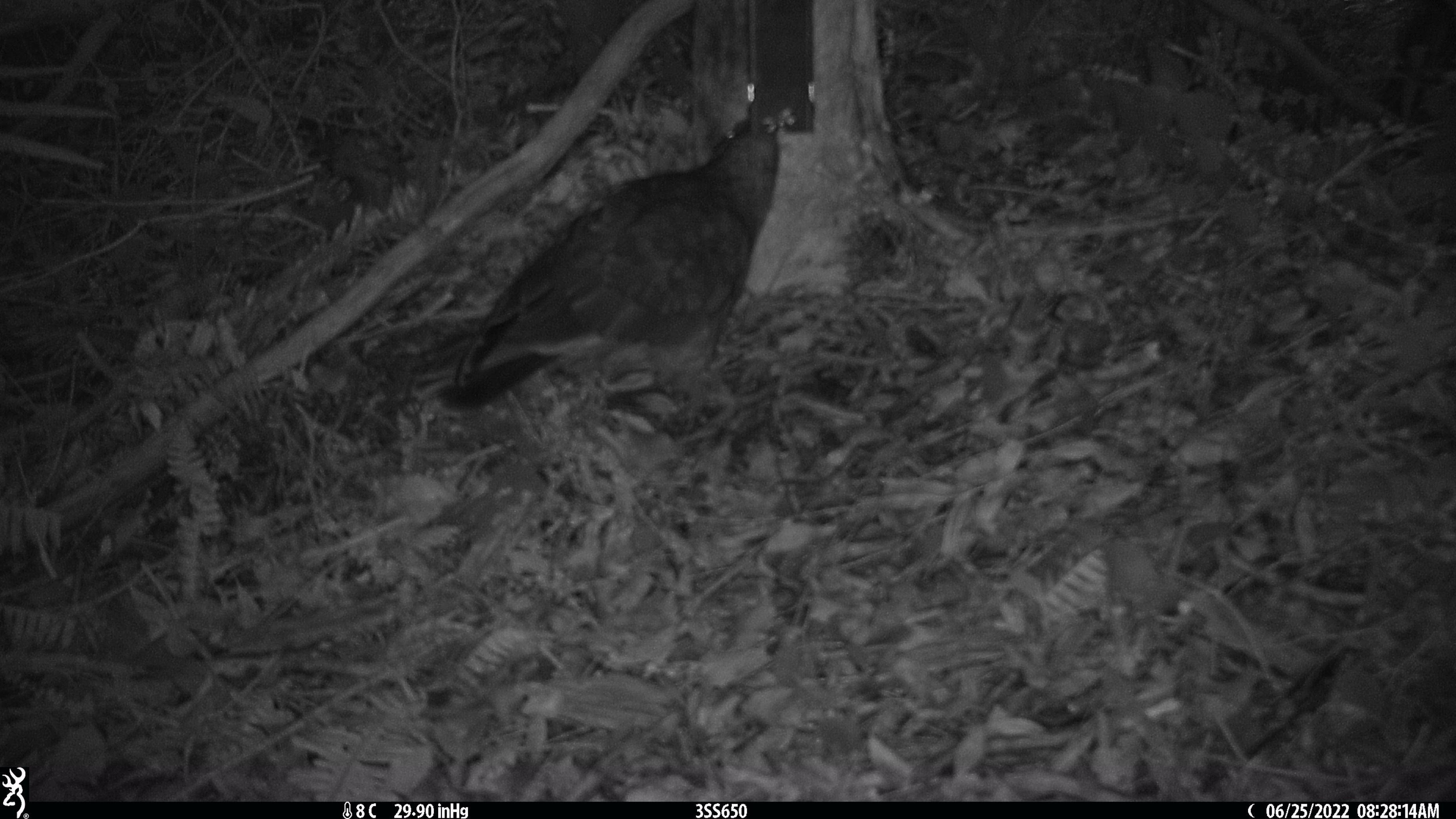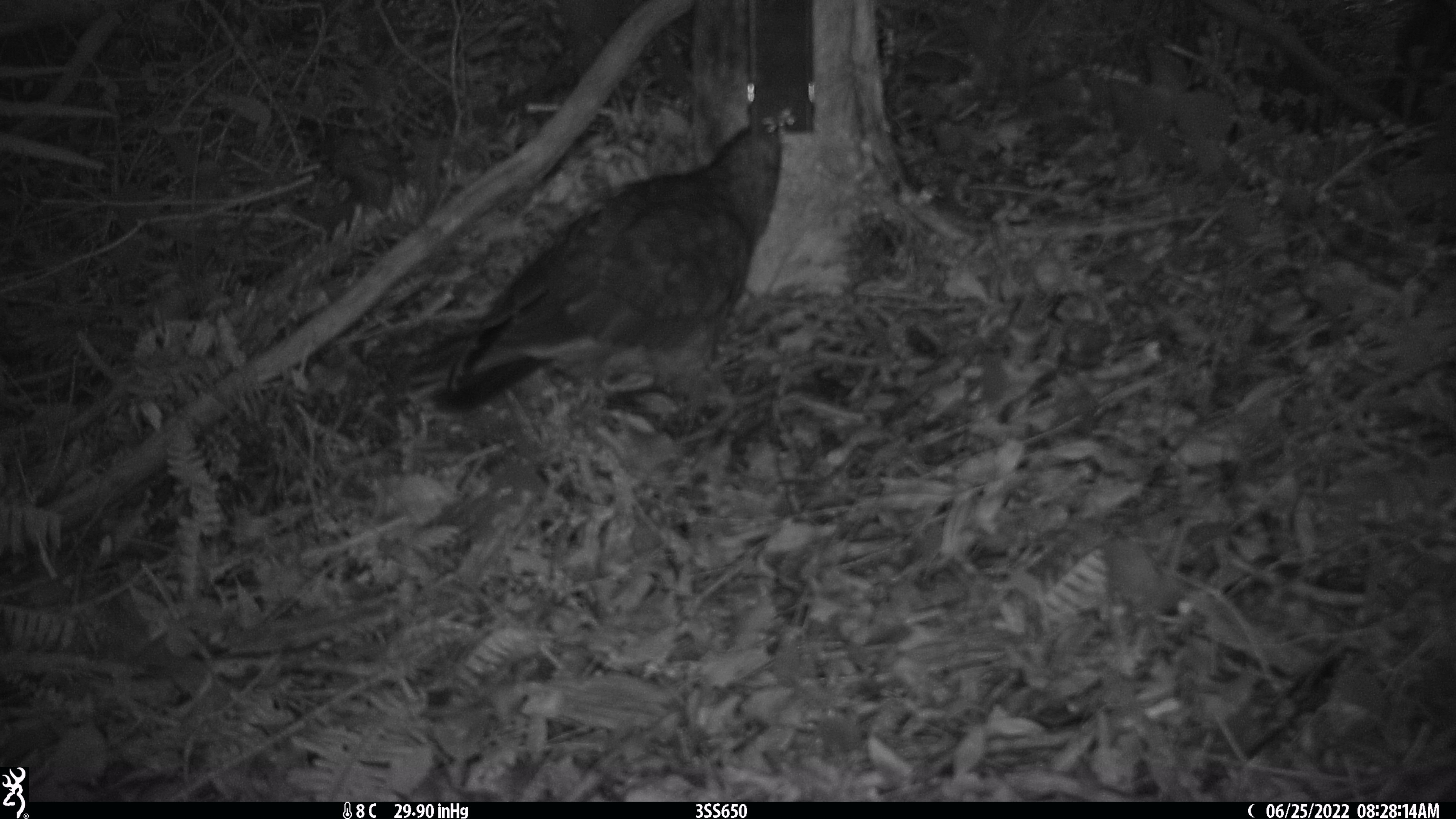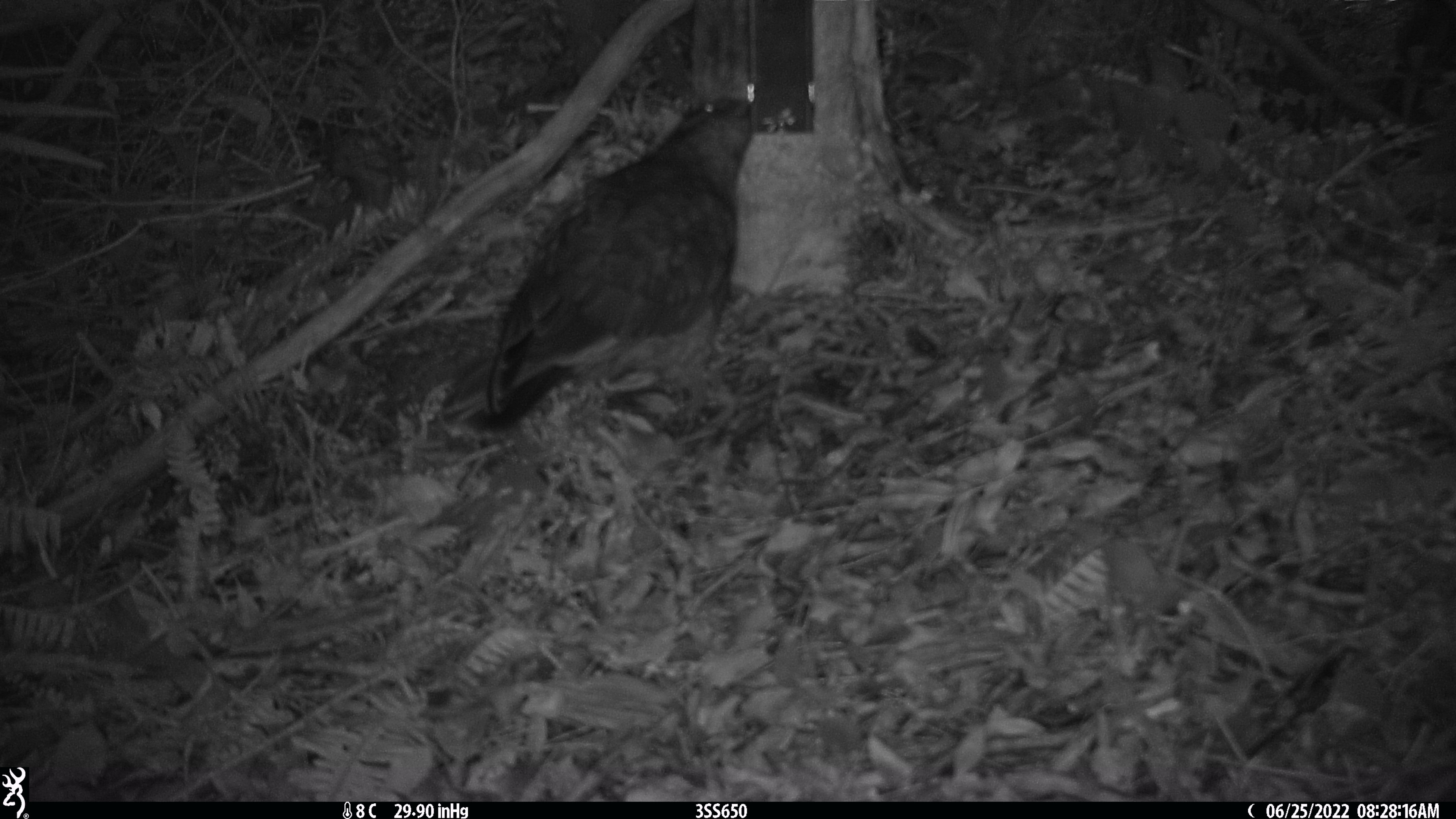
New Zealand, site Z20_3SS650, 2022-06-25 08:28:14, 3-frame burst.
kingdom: Animalia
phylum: Chordata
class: Aves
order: Psittaciformes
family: Strigopidae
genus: Nestor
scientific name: Nestor notabilis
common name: kea